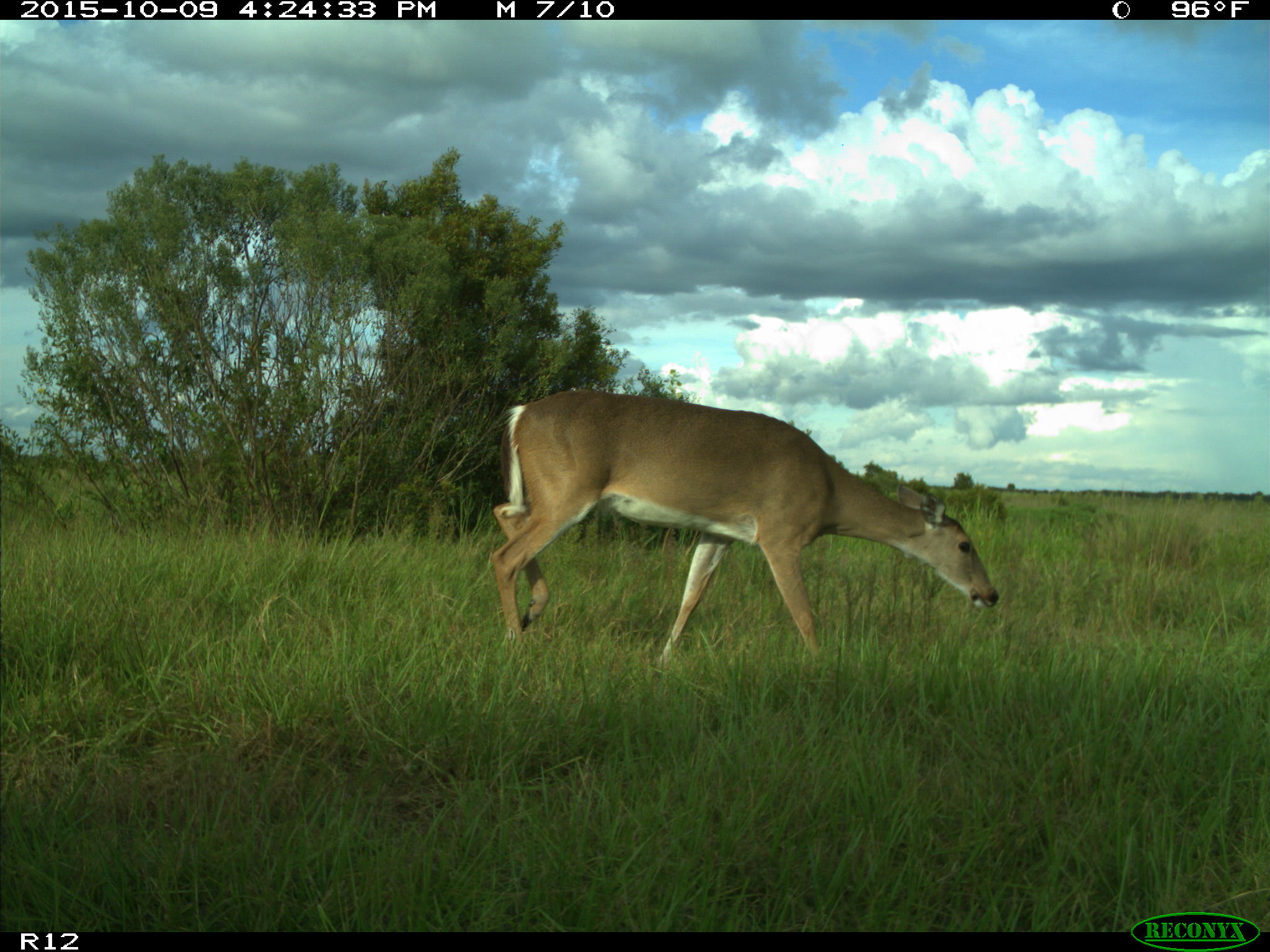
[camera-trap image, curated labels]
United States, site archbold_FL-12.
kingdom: Animalia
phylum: Chordata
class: Mammalia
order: Artiodactyla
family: Cervidae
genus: Odocoileus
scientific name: Odocoileus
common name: deer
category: unidentified deer